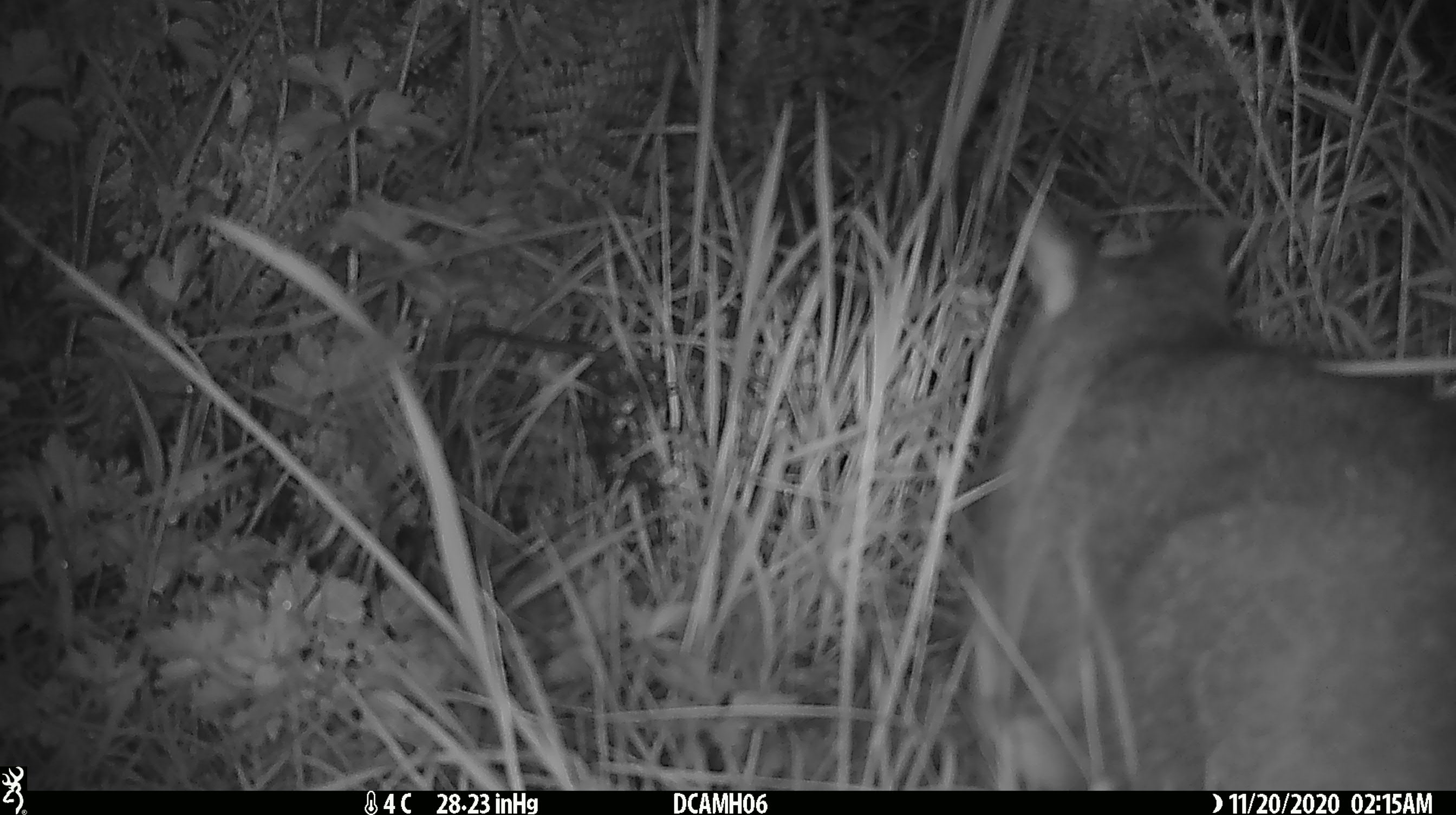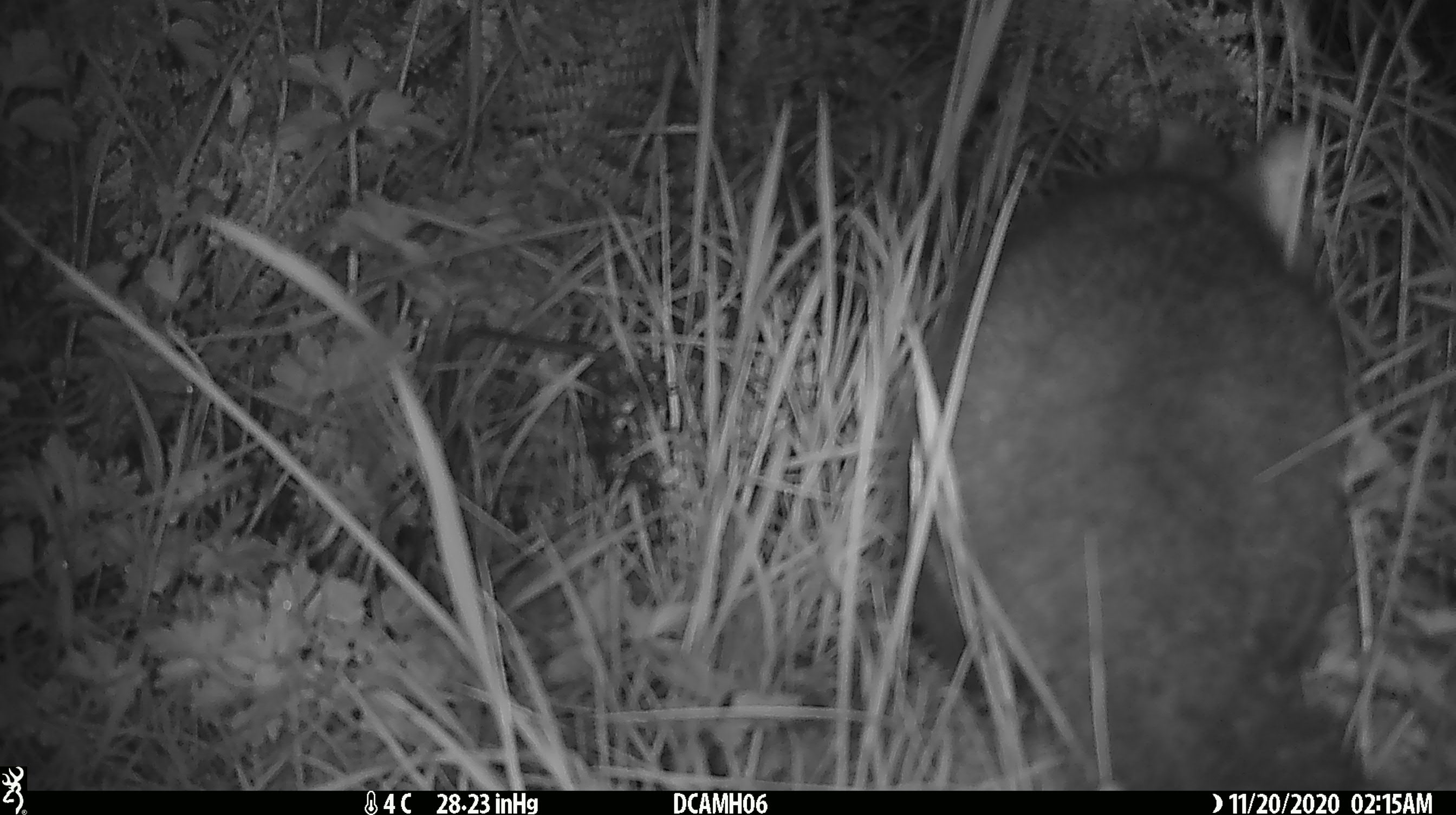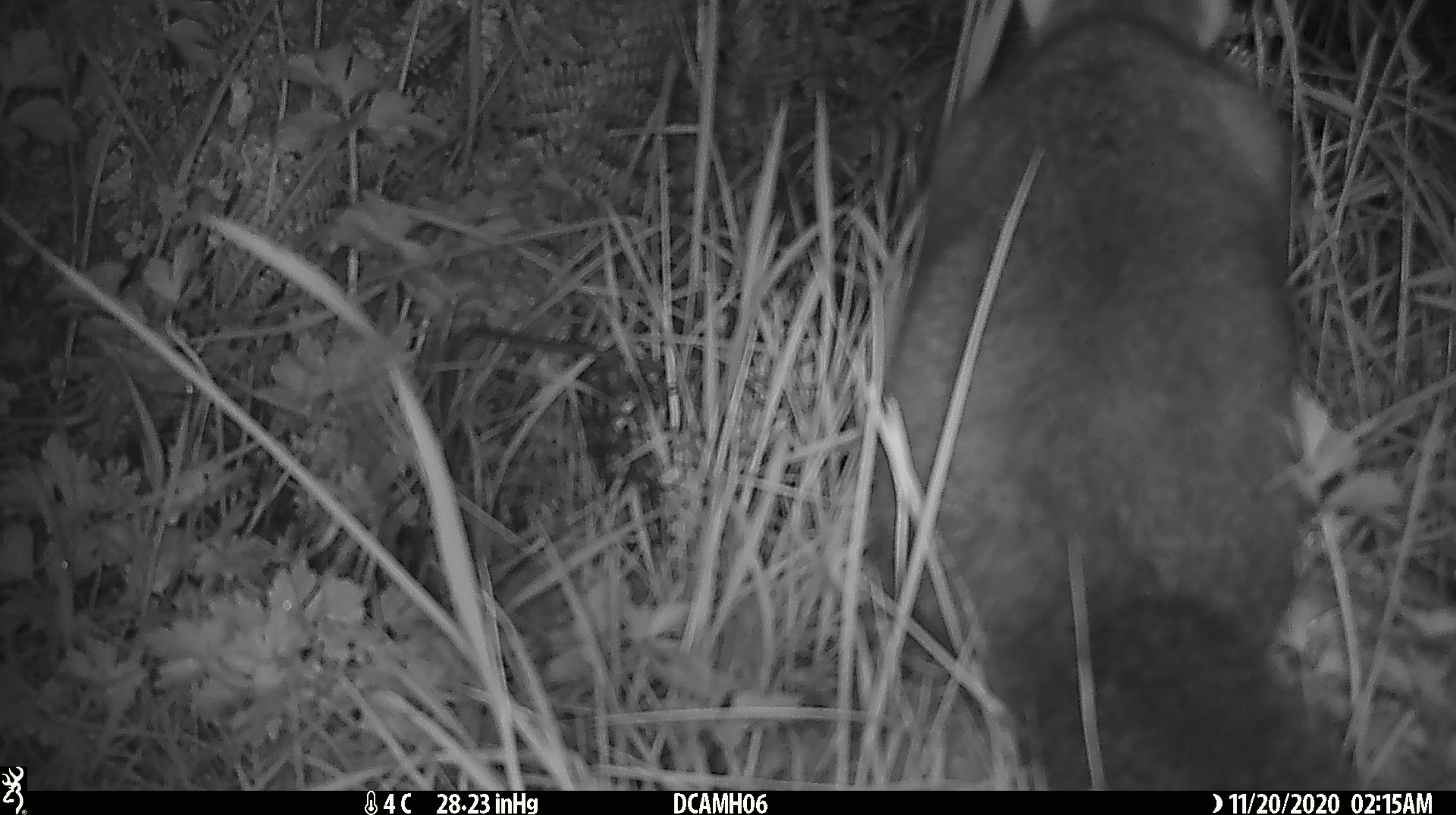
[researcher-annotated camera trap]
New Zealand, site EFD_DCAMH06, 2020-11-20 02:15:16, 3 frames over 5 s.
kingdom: Animalia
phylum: Chordata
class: Mammalia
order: Diprotodontia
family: Phalangeridae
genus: Trichosurus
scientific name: Trichosurus vulpecula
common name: common brushtail possum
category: possum